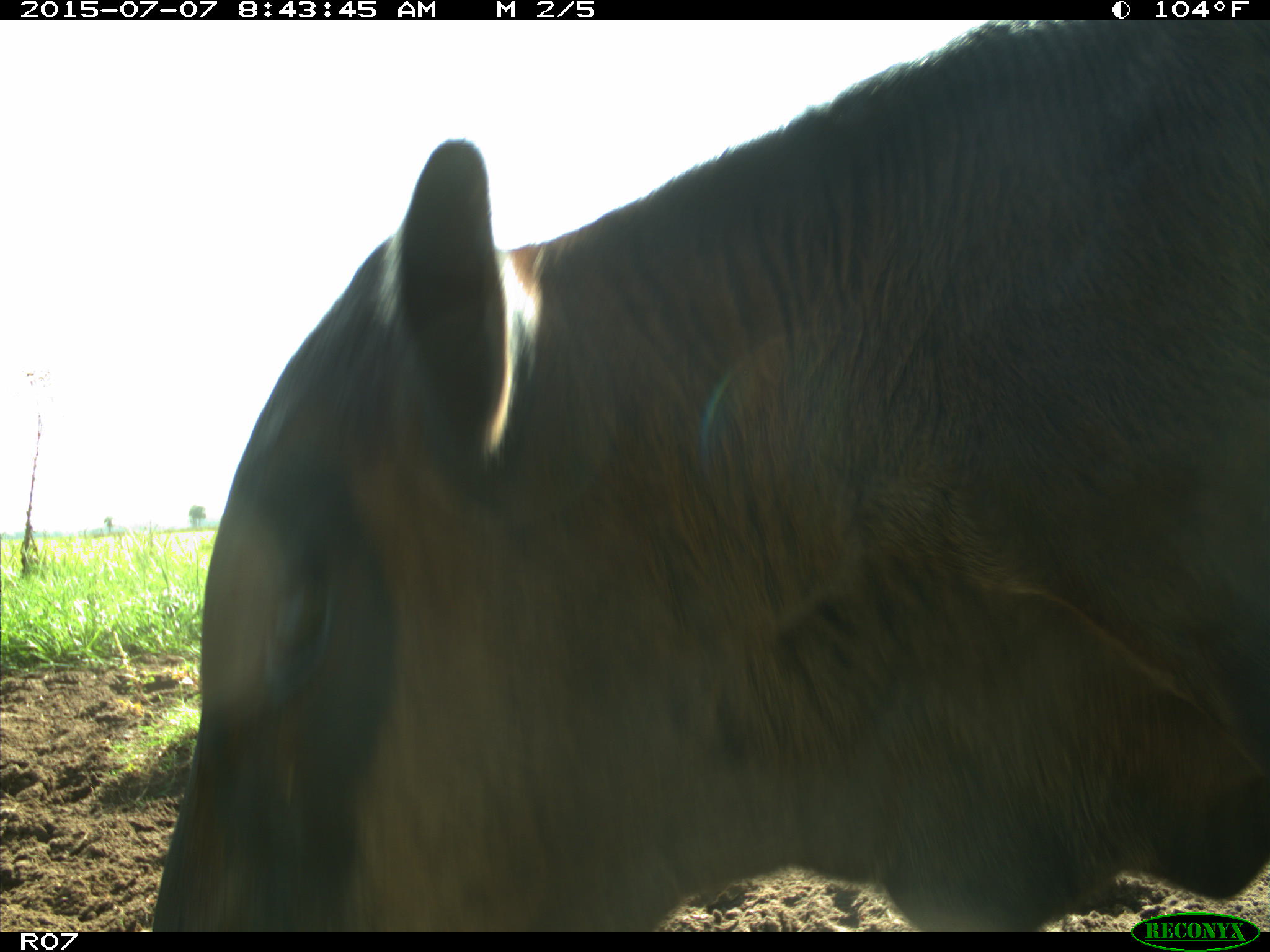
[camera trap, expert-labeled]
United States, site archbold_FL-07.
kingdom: Animalia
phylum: Chordata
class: Mammalia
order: Artiodactyla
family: Bovidae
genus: Bos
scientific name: Bos taurus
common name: domestic cow